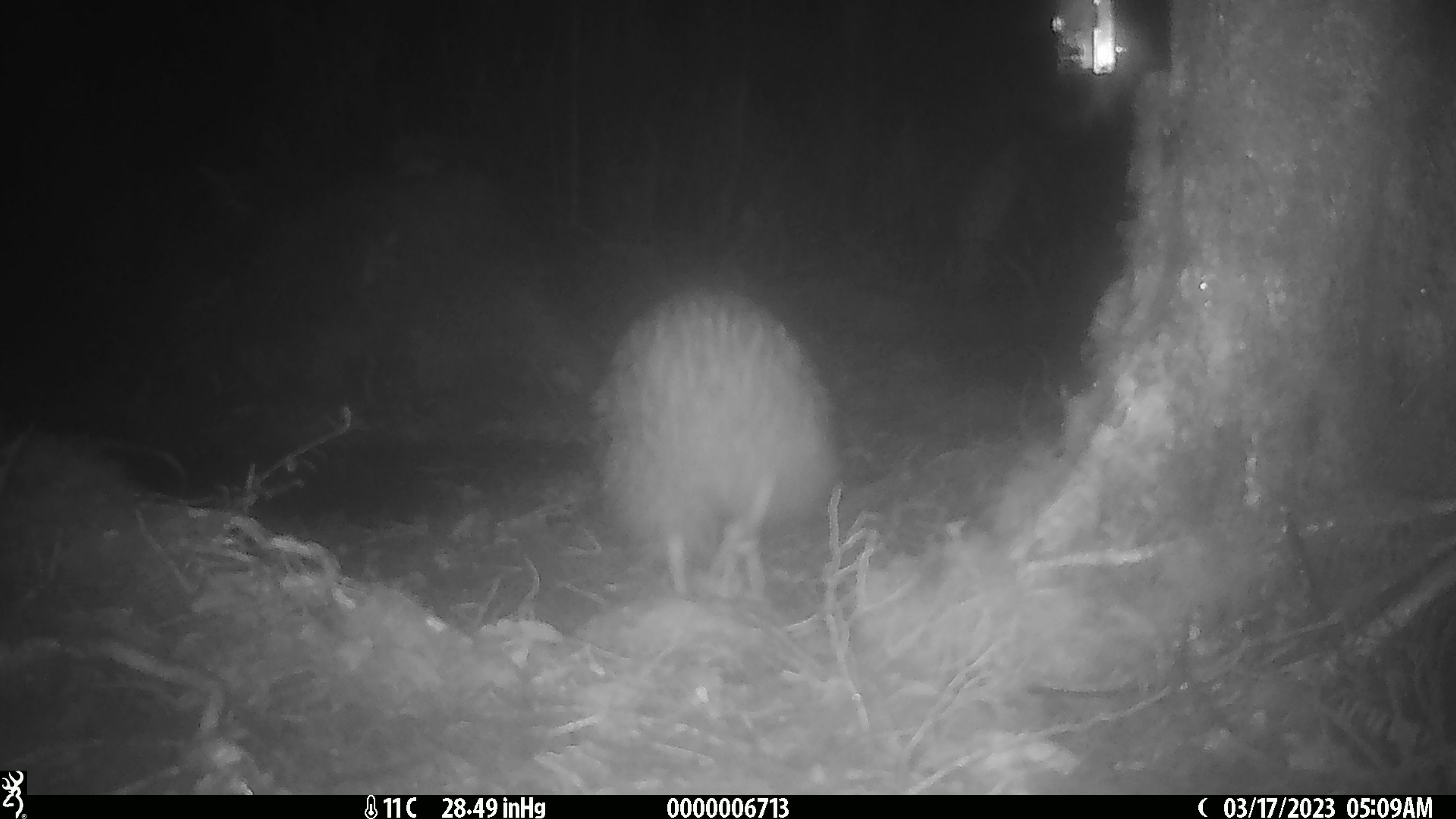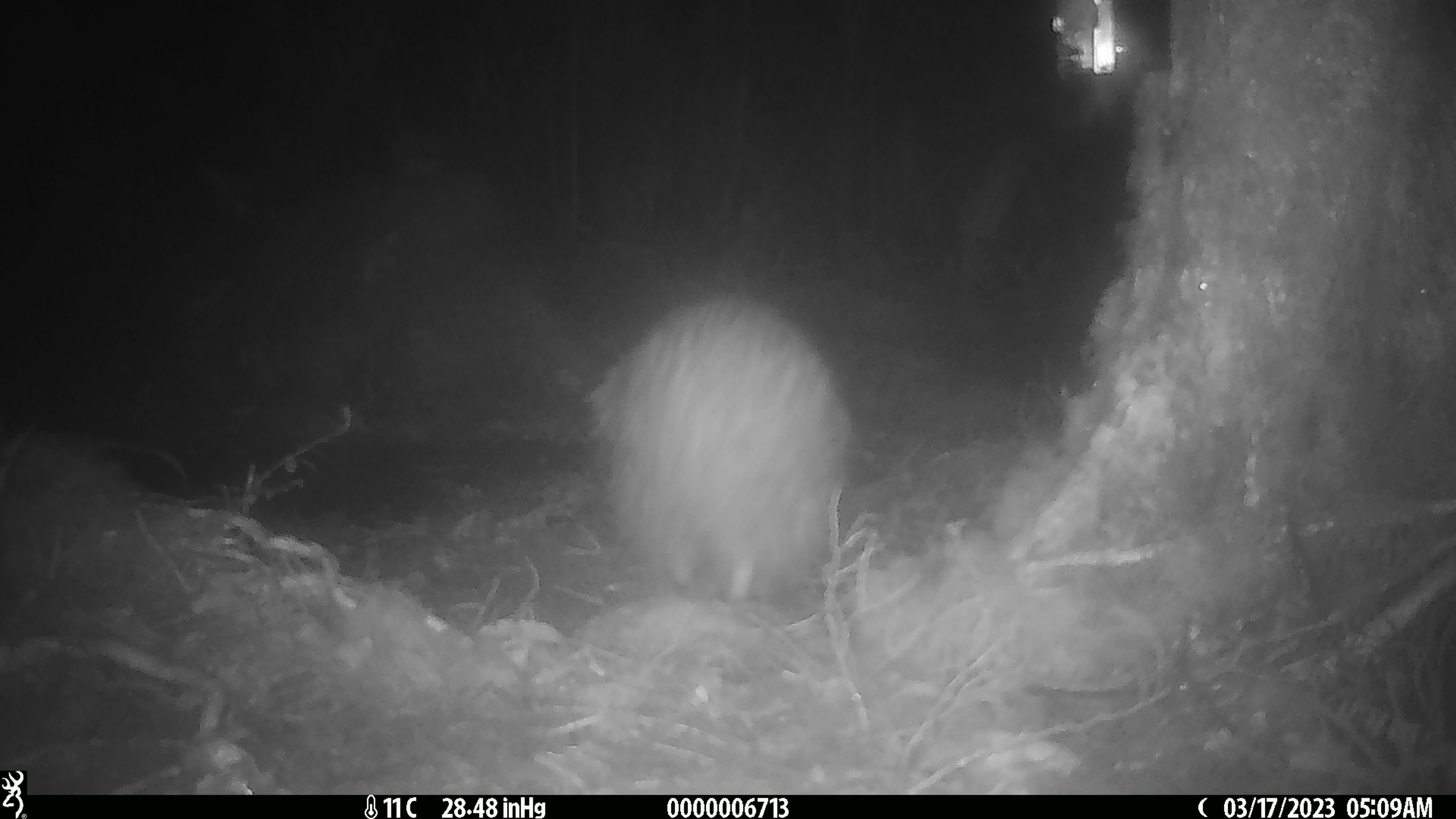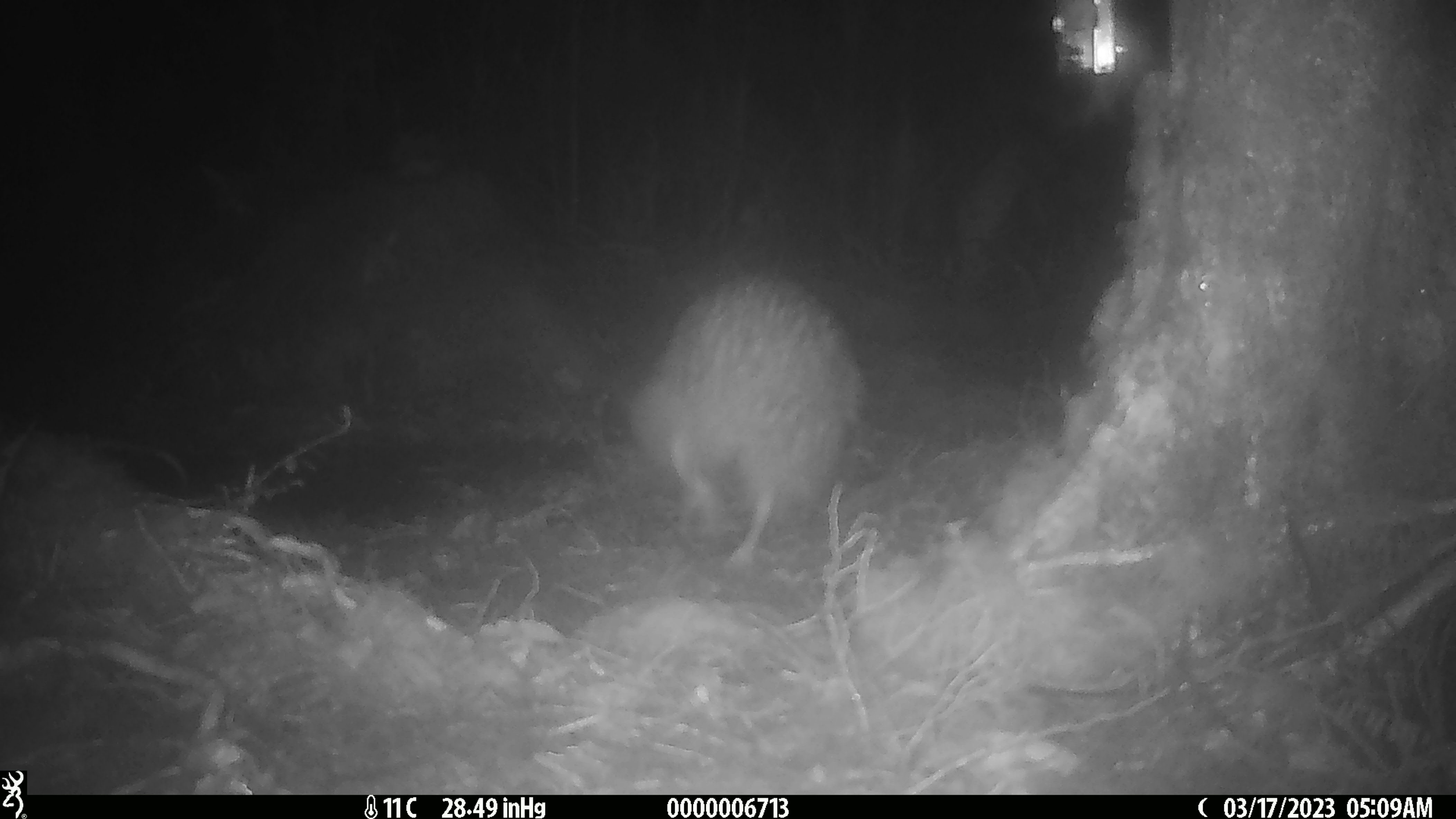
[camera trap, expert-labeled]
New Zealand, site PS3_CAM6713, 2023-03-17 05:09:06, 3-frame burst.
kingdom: Animalia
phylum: Chordata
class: Aves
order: Apterygiformes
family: Apterygidae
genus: Apteryx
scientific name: Apteryx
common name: kiwi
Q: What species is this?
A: Kiwi (Apteryx).